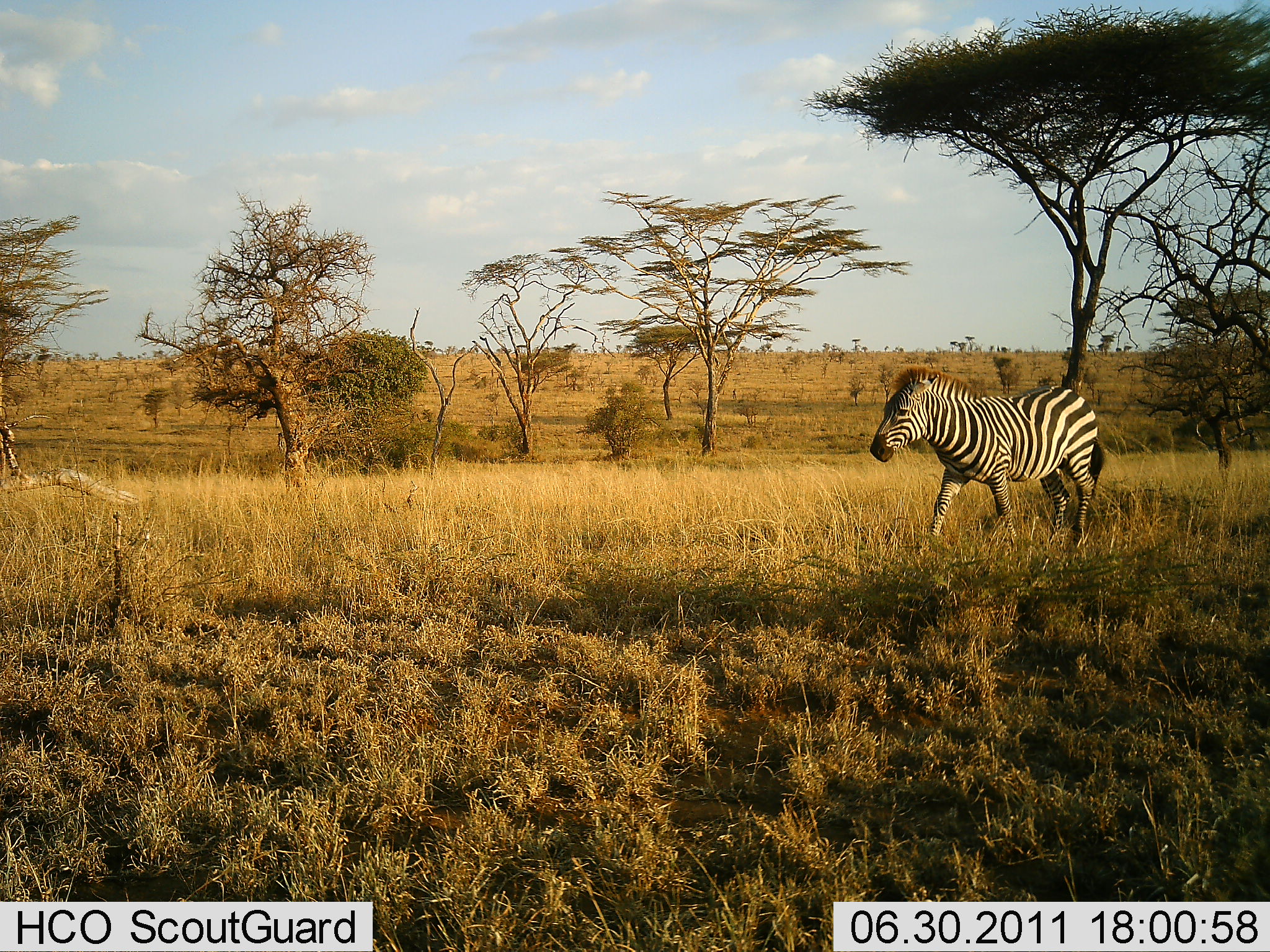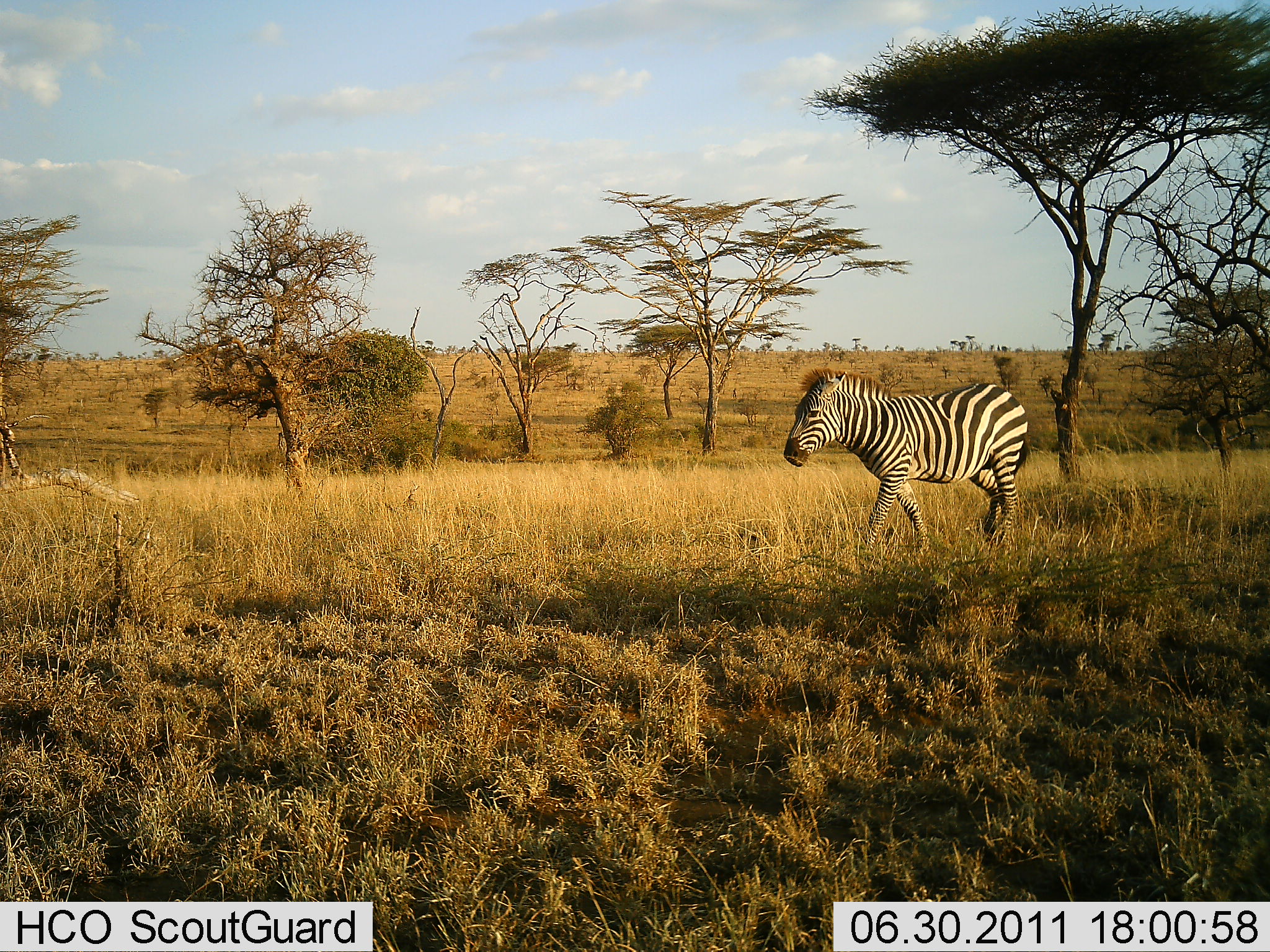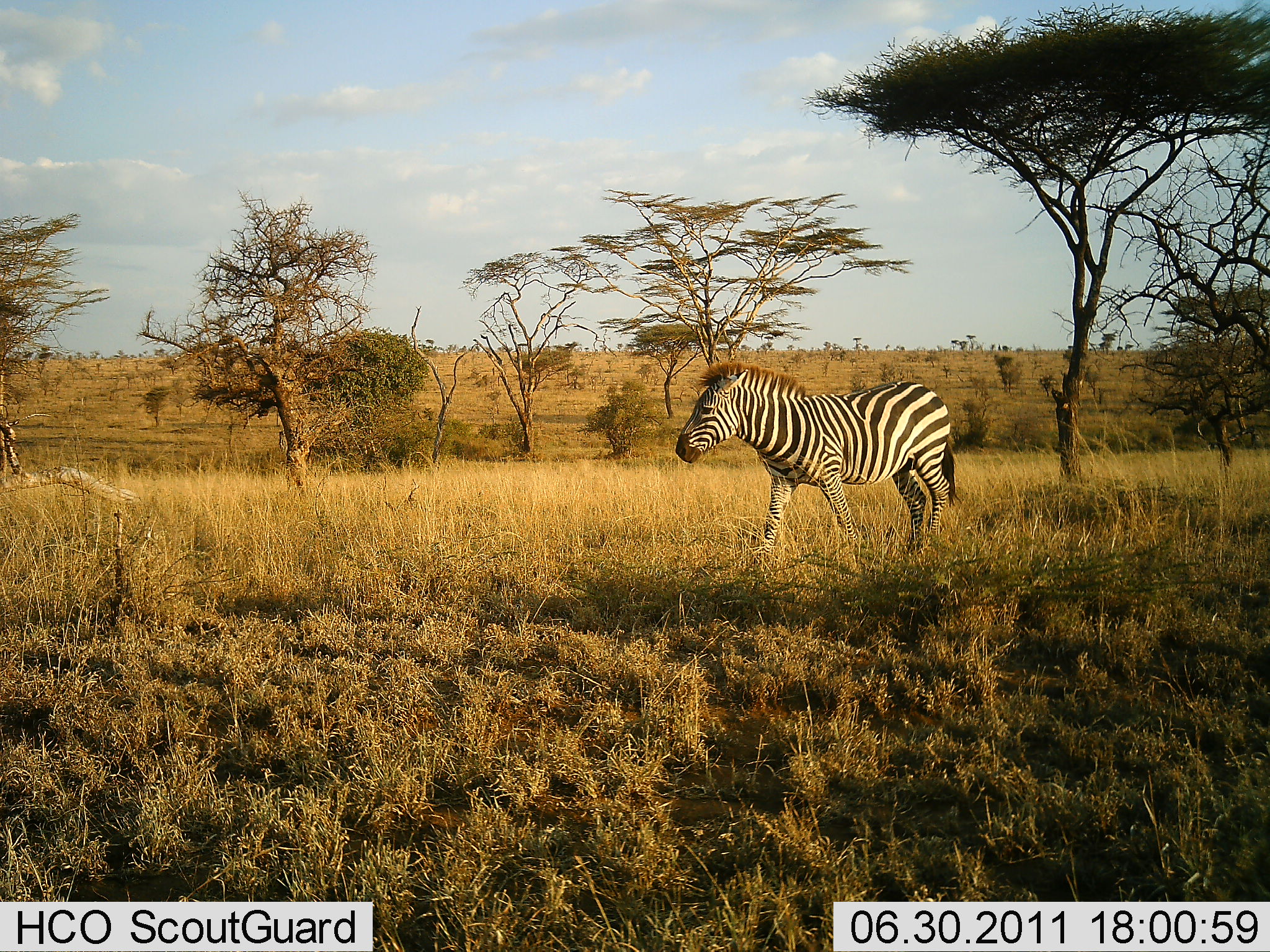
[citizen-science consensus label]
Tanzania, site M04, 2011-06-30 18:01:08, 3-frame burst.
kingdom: Animalia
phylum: Chordata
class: Mammalia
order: Perissodactyla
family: Equidae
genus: Equus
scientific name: Equus quagga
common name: plains zebra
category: zebra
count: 1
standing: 0%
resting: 0%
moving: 100%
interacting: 0%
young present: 0%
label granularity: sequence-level